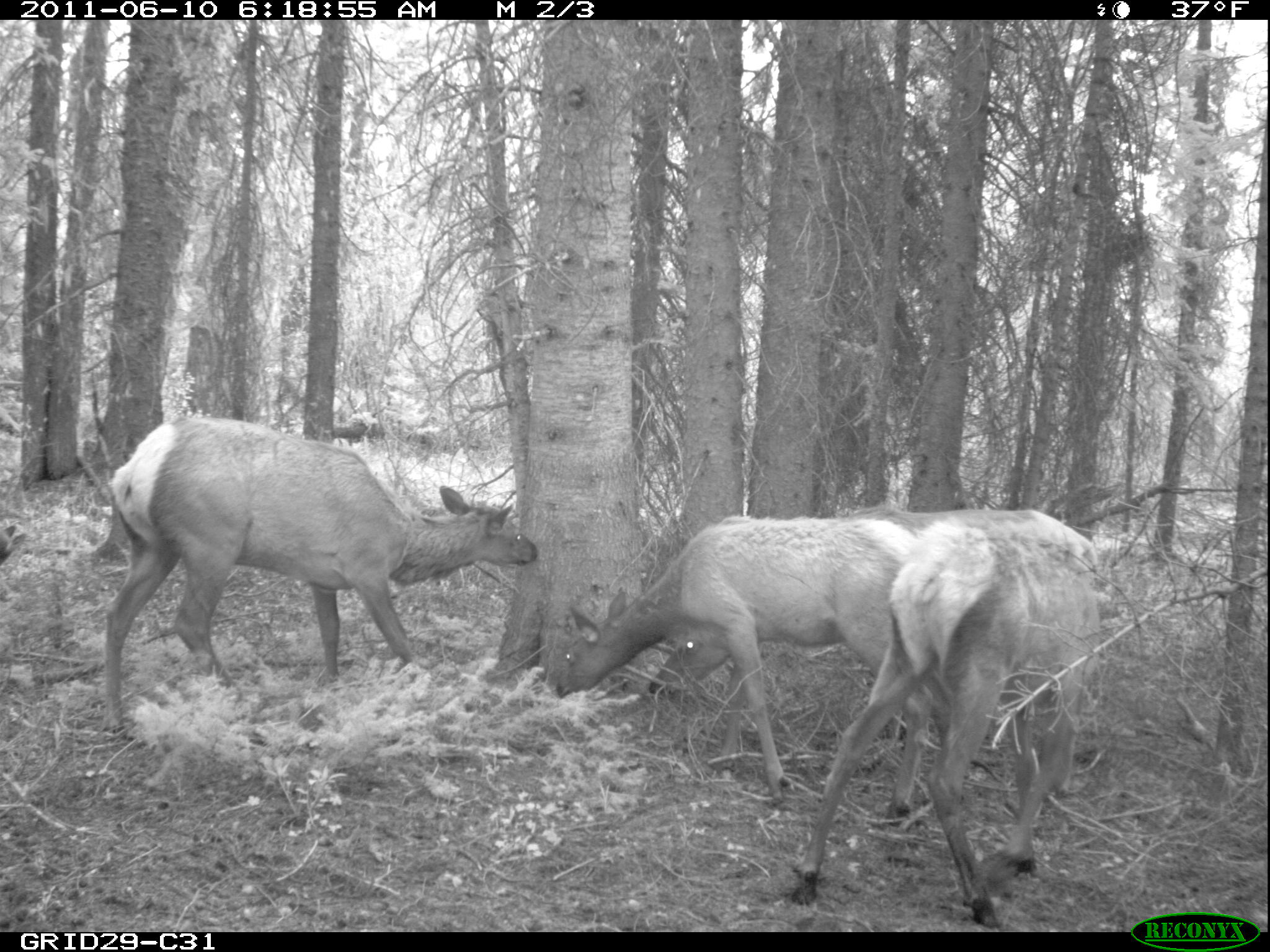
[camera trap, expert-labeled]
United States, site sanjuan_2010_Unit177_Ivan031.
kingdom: Animalia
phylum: Chordata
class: Mammalia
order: Artiodactyla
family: Cervidae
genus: Cervus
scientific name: Cervus elaphus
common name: red deer